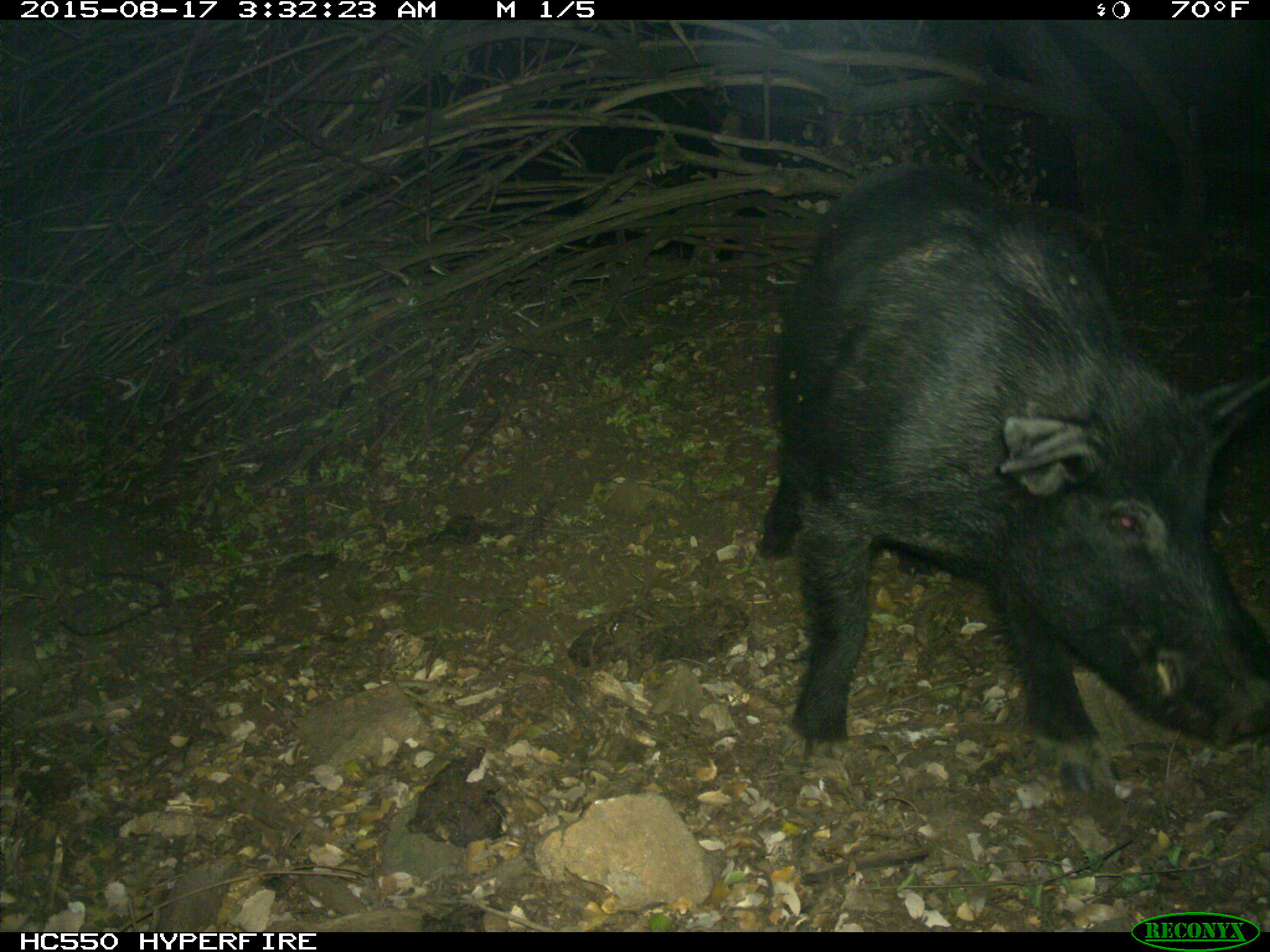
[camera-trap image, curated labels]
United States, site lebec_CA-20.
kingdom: Animalia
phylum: Chordata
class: Mammalia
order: Artiodactyla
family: Suidae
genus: Sus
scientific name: Sus scrofa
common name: wild boar